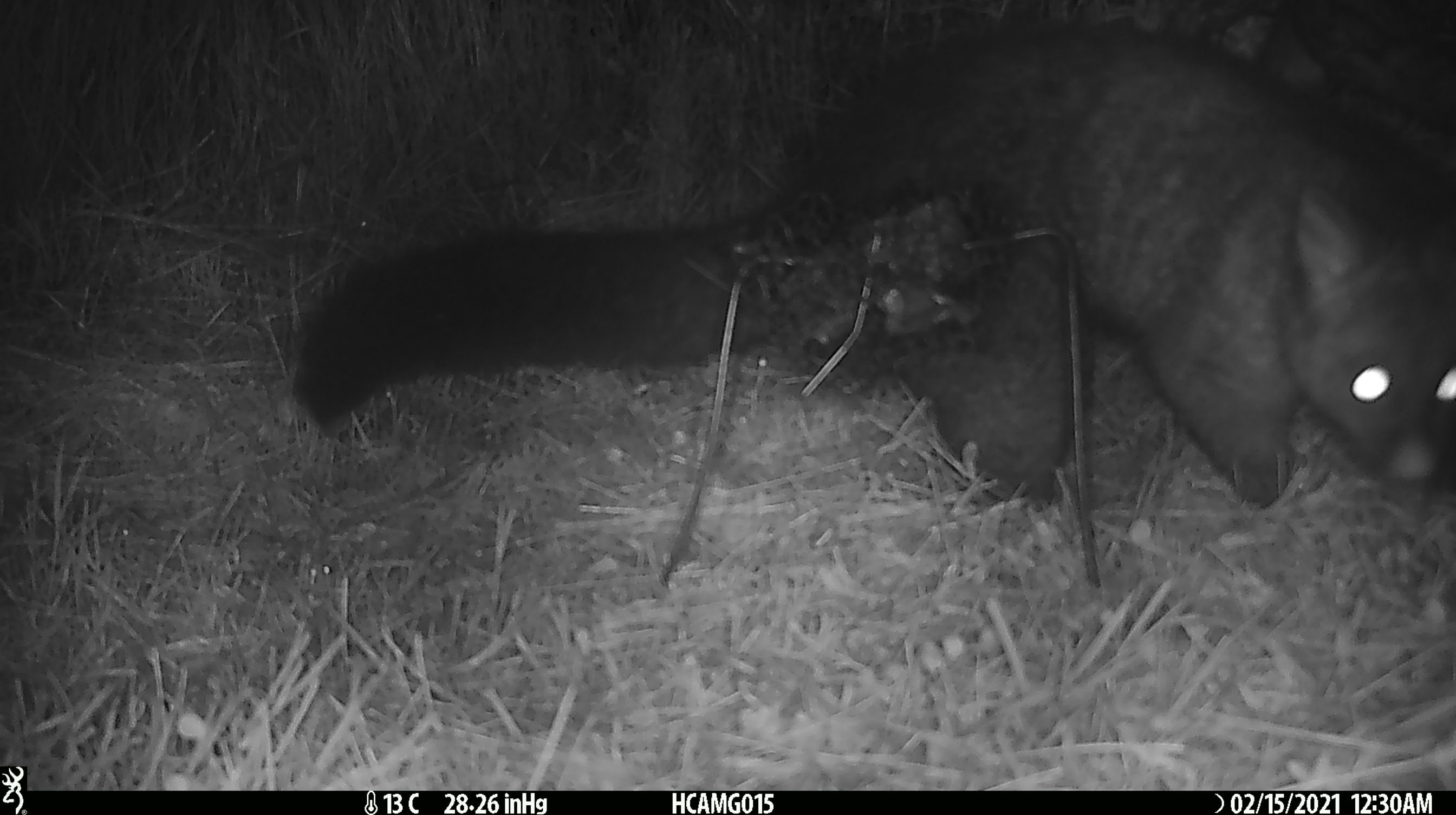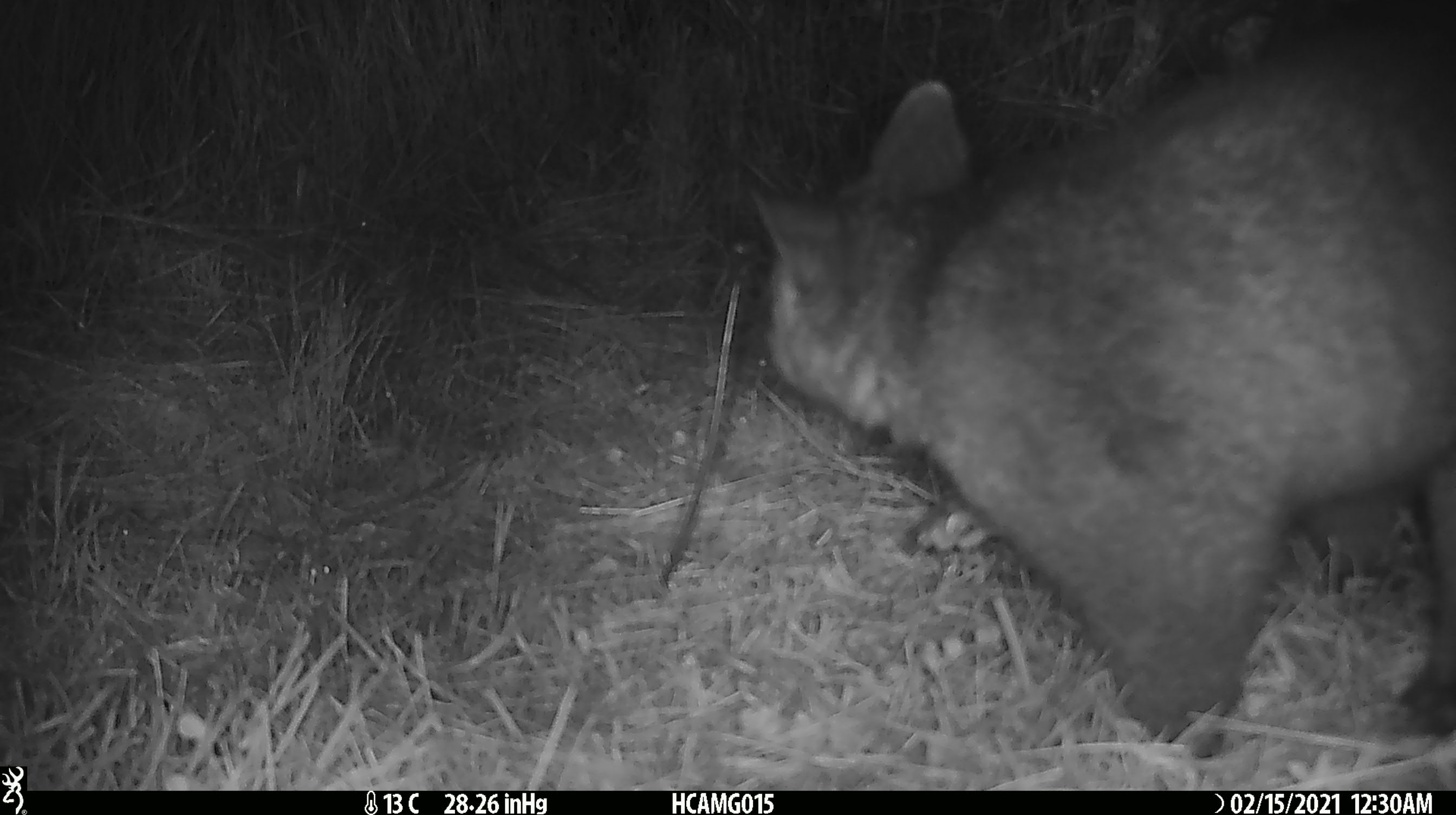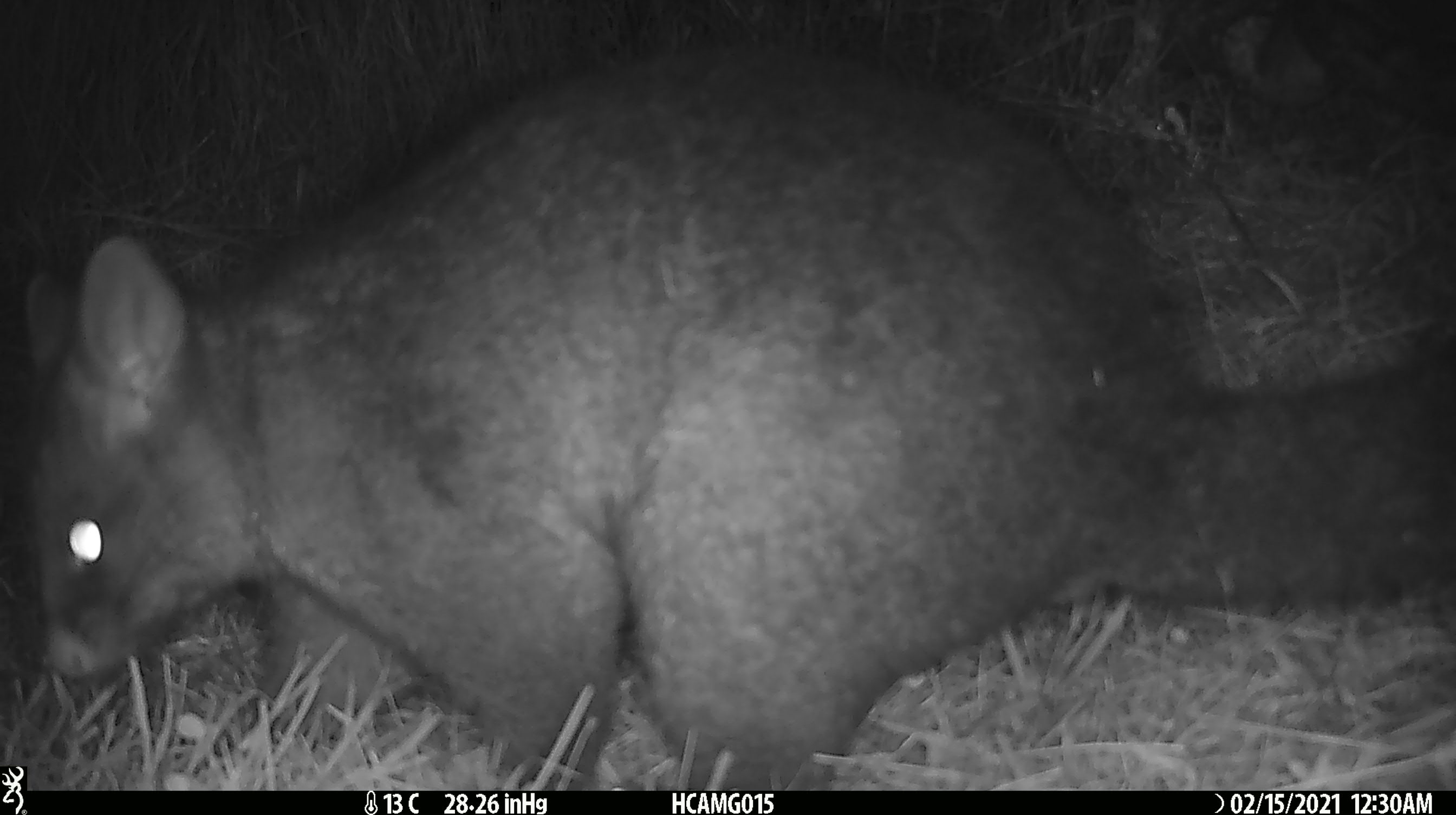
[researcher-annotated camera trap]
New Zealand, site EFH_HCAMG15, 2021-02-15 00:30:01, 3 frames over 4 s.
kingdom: Animalia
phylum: Chordata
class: Mammalia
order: Diprotodontia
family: Phalangeridae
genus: Trichosurus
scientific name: Trichosurus vulpecula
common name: common brushtail possum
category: possum